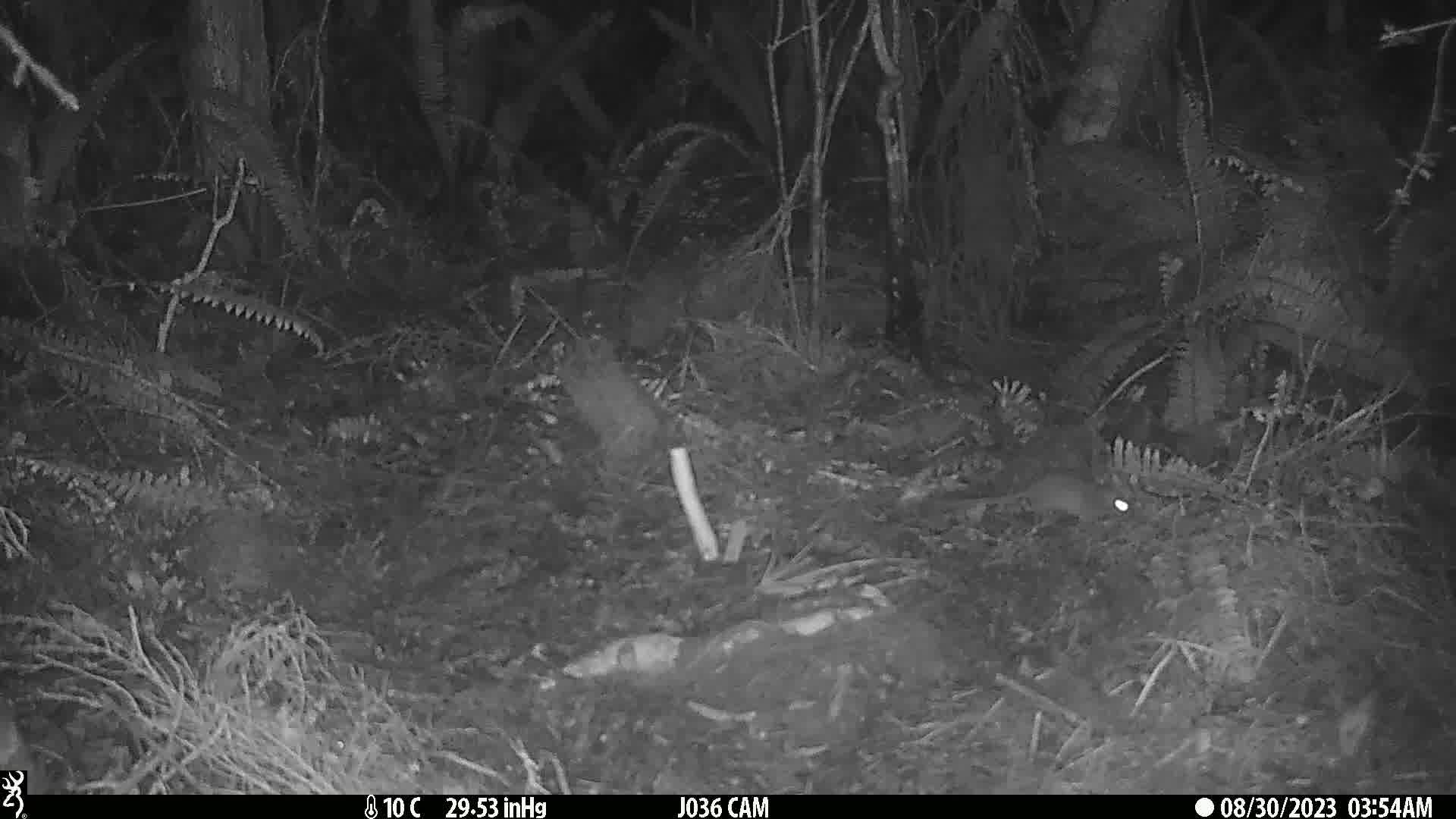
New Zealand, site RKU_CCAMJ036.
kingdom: Animalia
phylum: Chordata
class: Mammalia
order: Rodentia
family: Muridae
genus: Rattus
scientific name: Rattus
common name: rat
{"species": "rat (Rattus)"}